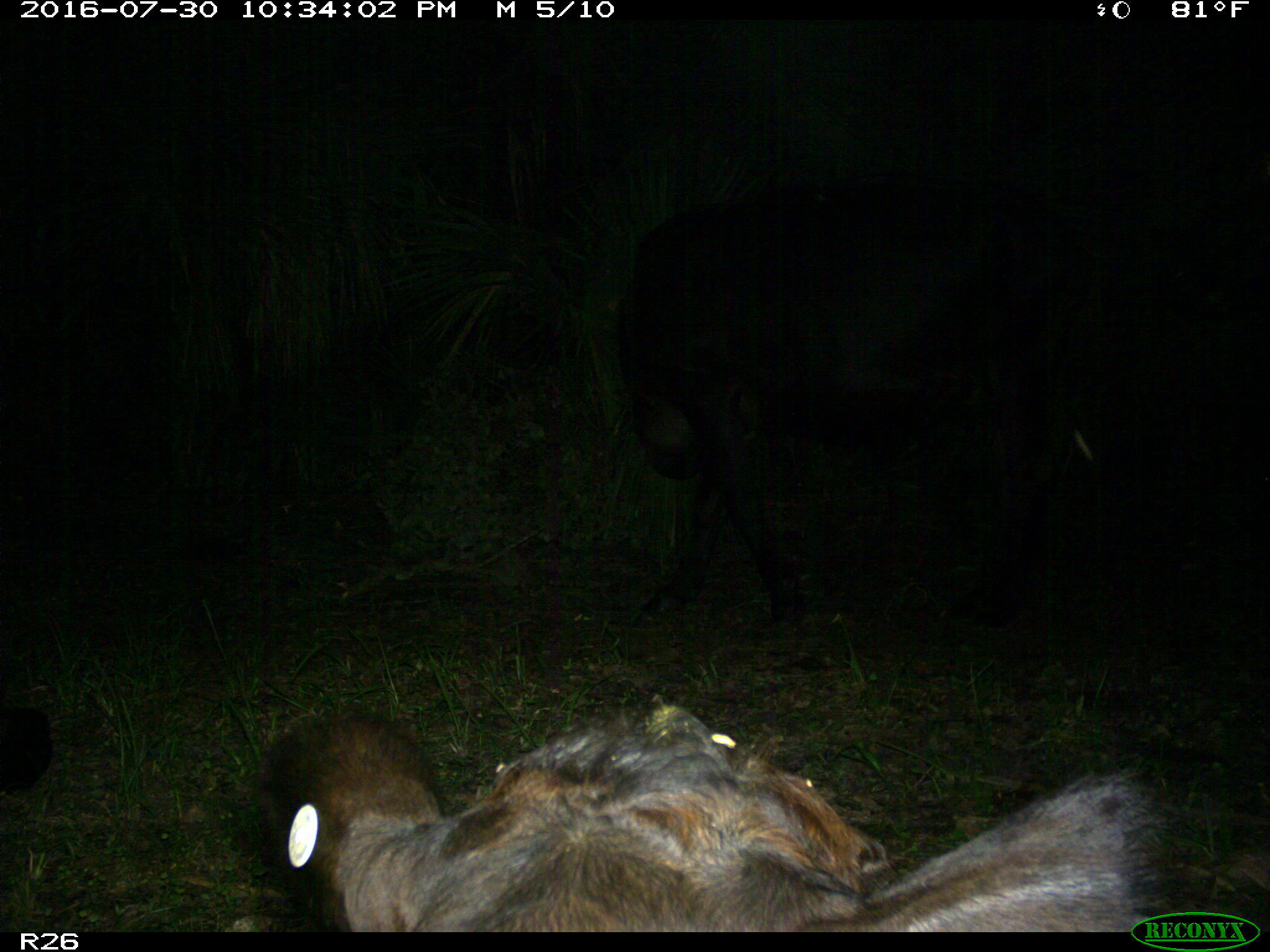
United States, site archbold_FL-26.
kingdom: Animalia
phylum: Chordata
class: Mammalia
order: Artiodactyla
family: Bovidae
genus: Bos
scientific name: Bos taurus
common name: domestic cow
Bos taurus (domestic cow).